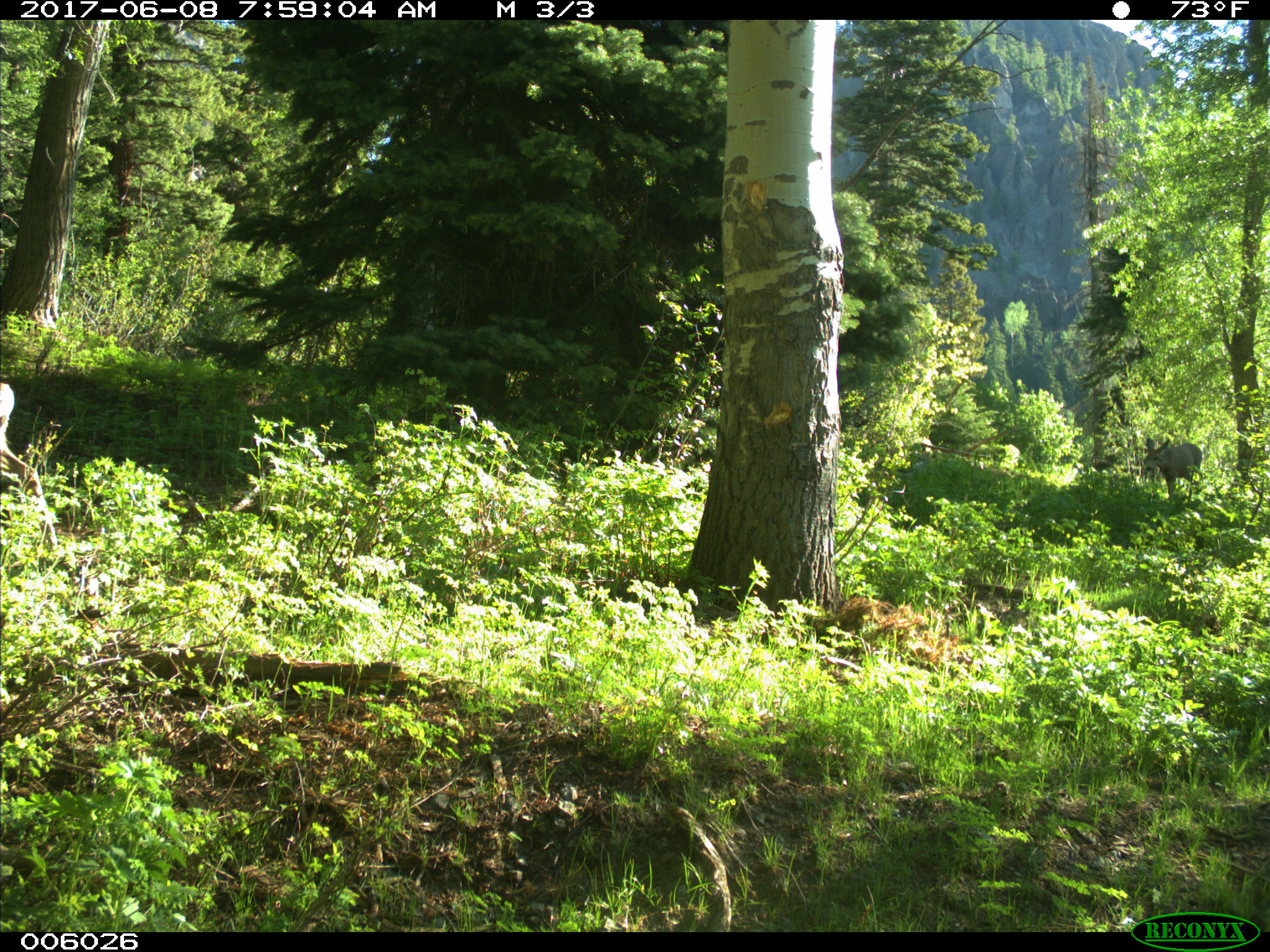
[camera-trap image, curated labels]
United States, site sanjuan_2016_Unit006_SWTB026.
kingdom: Animalia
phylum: Chordata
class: Mammalia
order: Artiodactyla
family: Cervidae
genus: Odocoileus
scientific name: Odocoileus hemionus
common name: mule deer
Odocoileus hemionus (mule deer).